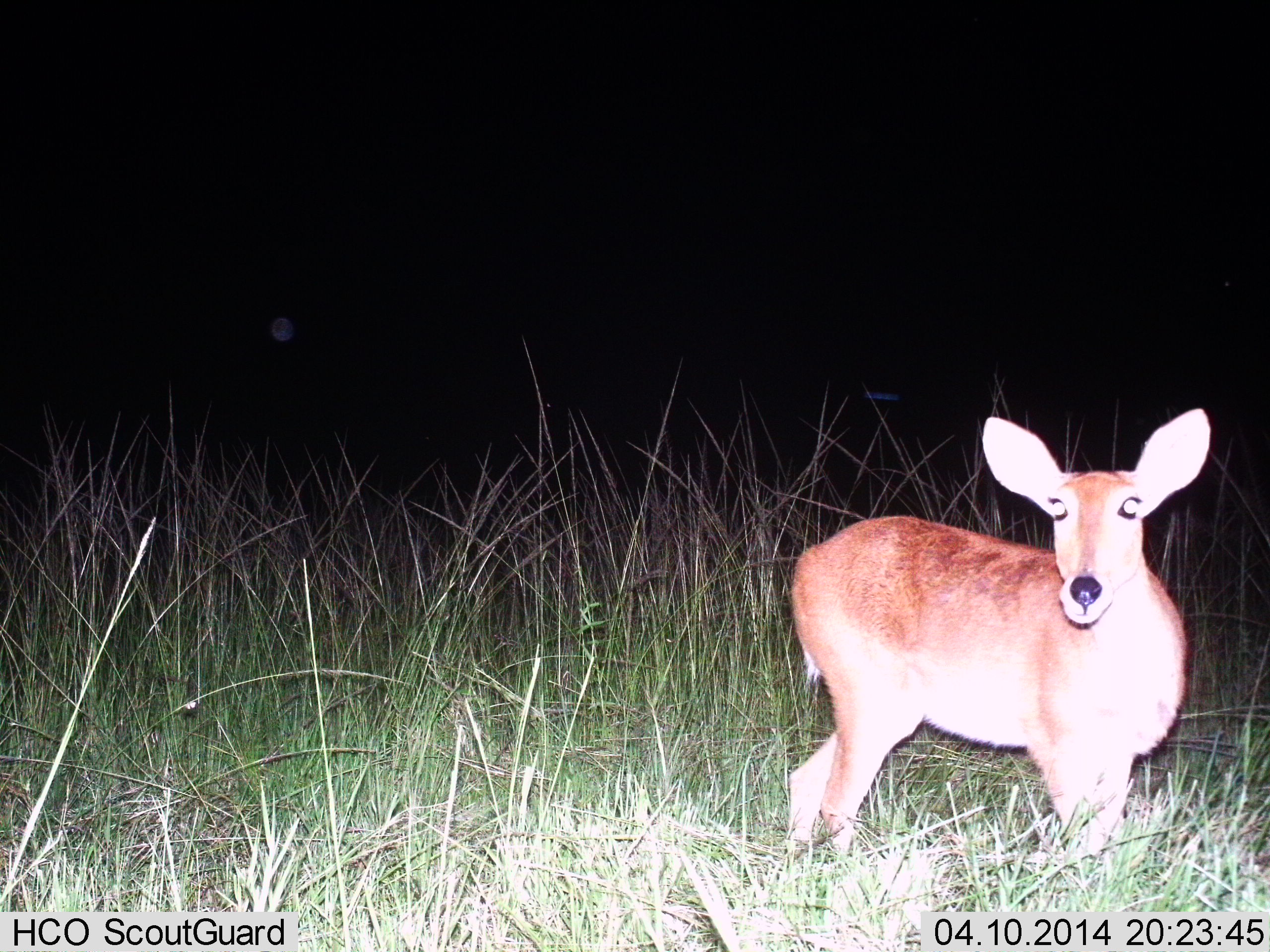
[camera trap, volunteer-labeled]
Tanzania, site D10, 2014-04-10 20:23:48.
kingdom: Animalia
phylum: Chordata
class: Mammalia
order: Artiodactyla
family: Bovidae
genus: Redunca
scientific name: Redunca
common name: reedbuck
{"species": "reedbuck (Redunca)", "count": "1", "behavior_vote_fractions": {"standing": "80%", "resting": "0%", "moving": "10%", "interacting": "10%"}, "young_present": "0%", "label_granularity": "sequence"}